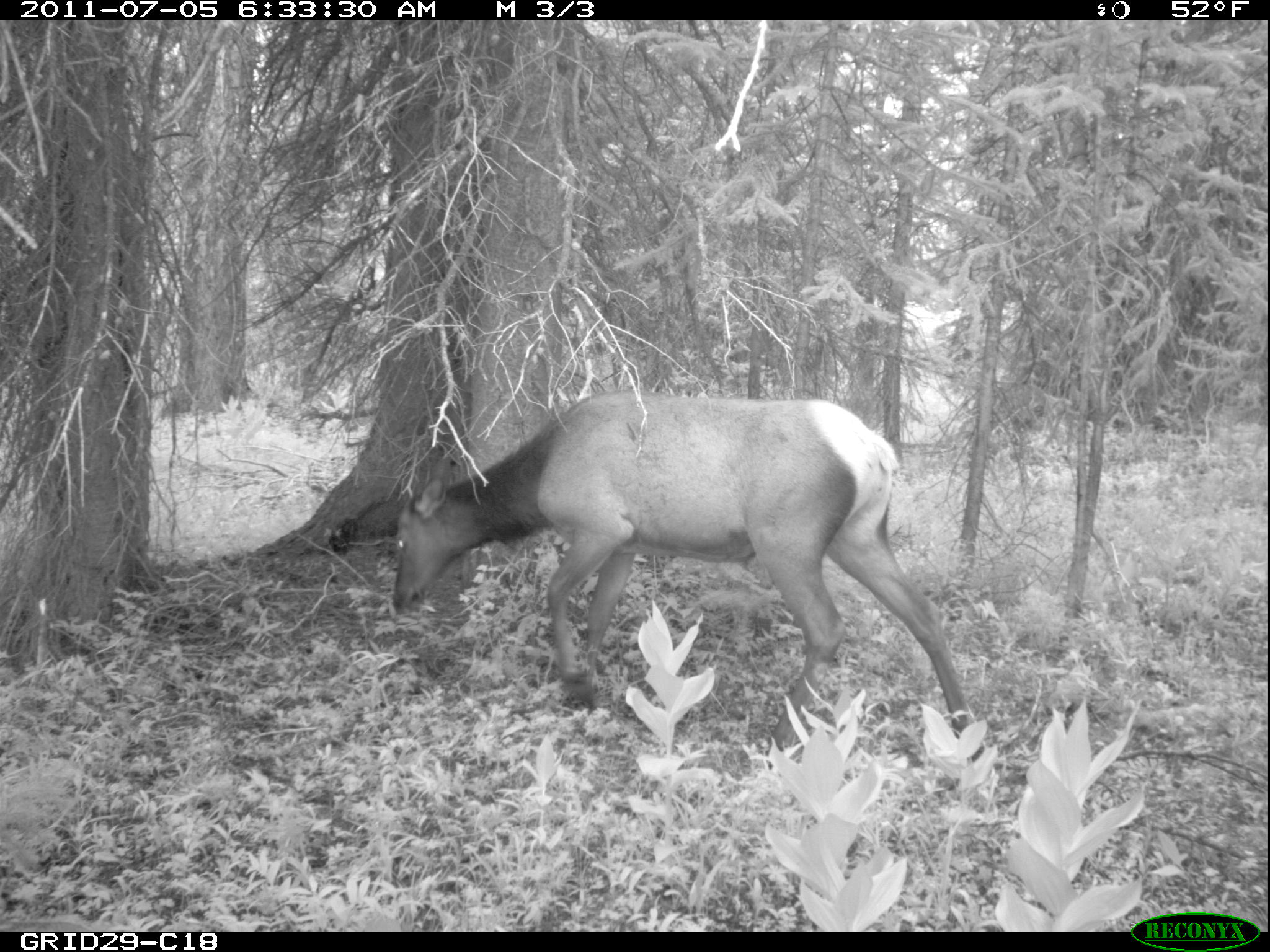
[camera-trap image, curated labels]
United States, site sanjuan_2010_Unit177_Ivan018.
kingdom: Animalia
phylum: Chordata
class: Mammalia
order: Artiodactyla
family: Cervidae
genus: Cervus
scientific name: Cervus elaphus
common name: red deer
Cervus elaphus (red deer).